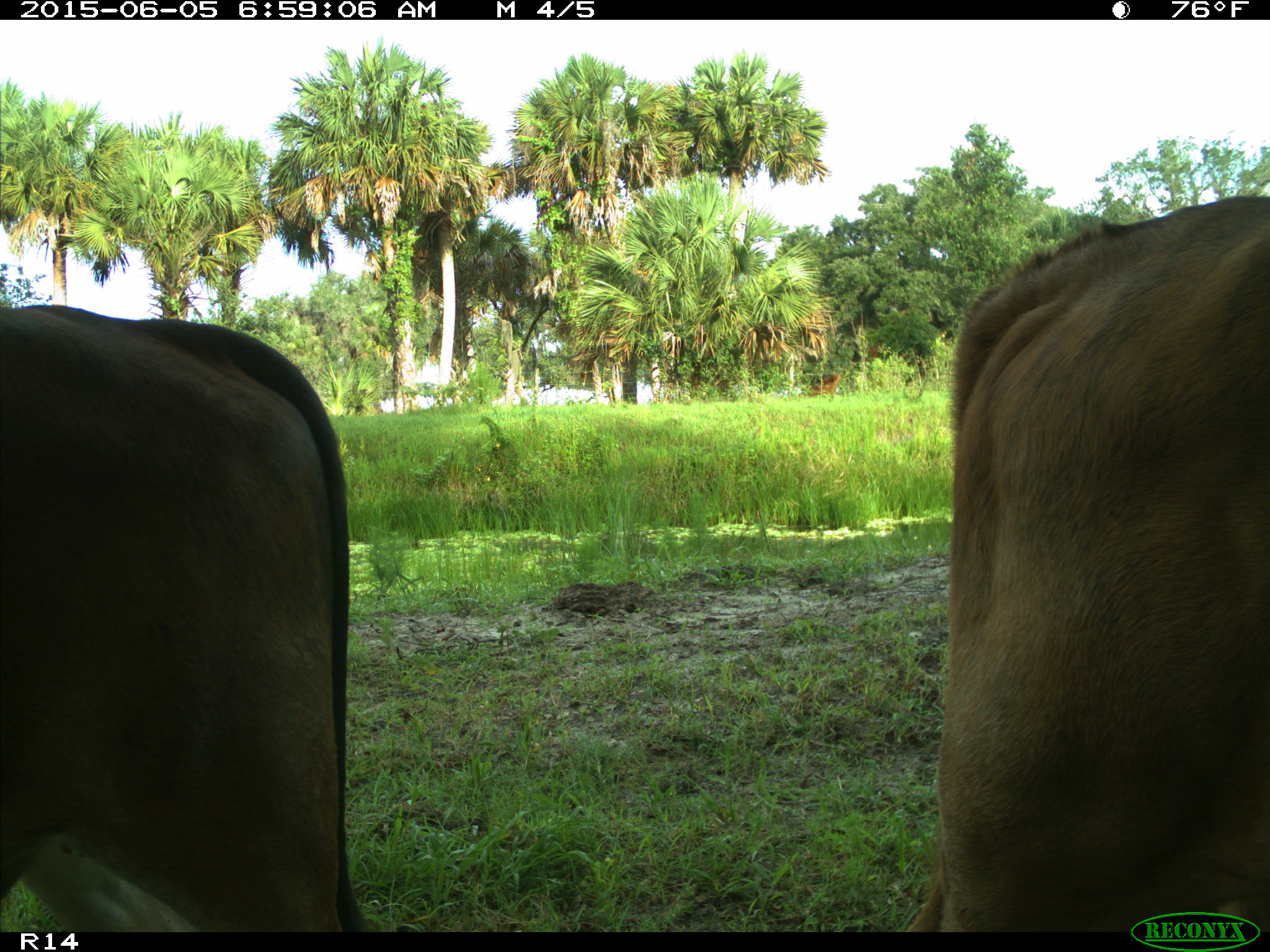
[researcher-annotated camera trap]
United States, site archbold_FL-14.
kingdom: Animalia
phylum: Chordata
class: Mammalia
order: Artiodactyla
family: Bovidae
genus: Bos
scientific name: Bos taurus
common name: domestic cow